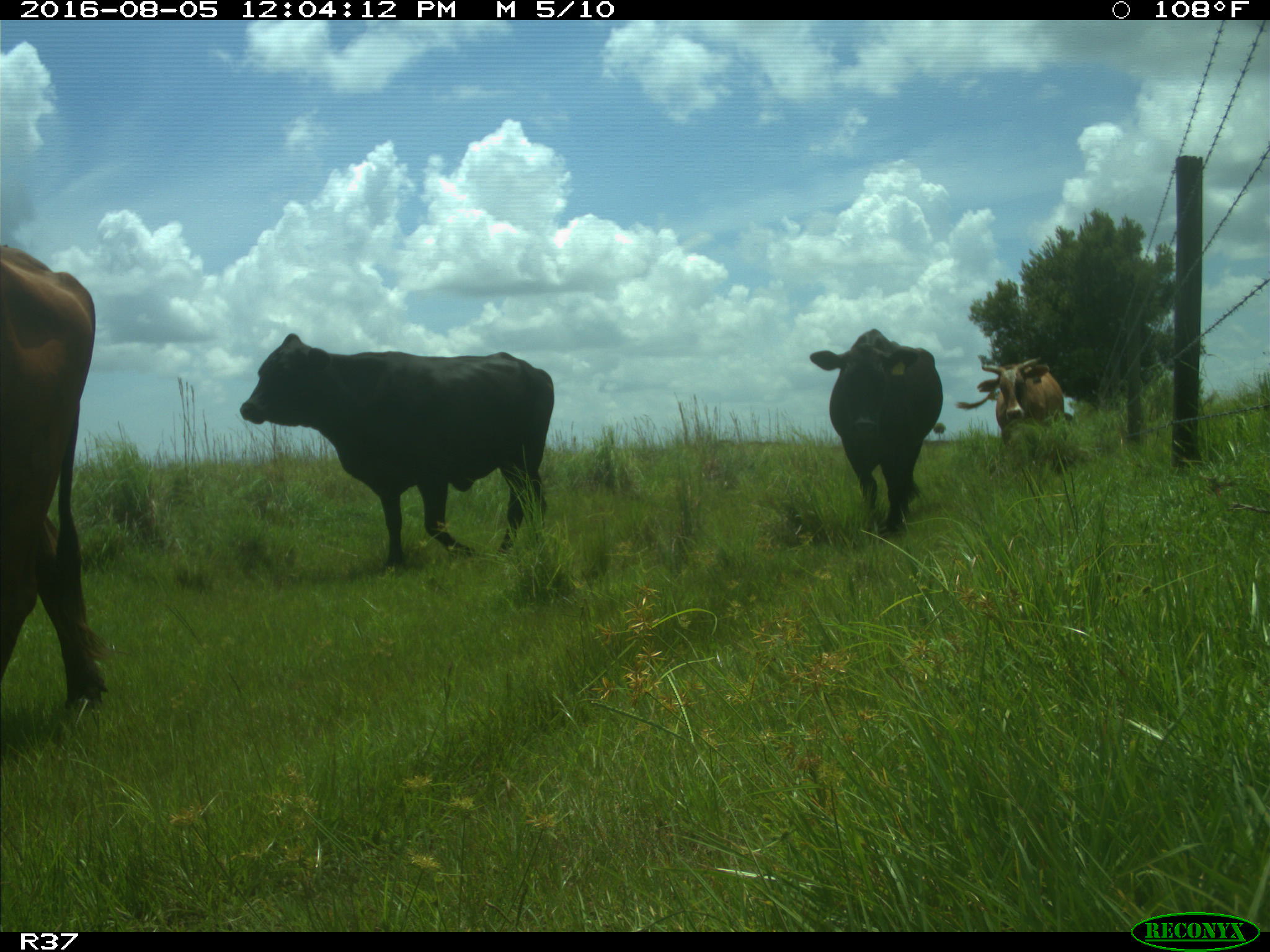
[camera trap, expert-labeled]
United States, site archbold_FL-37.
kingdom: Animalia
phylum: Chordata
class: Mammalia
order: Artiodactyla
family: Bovidae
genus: Bos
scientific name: Bos taurus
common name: domestic cow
Bos taurus (domestic cow).